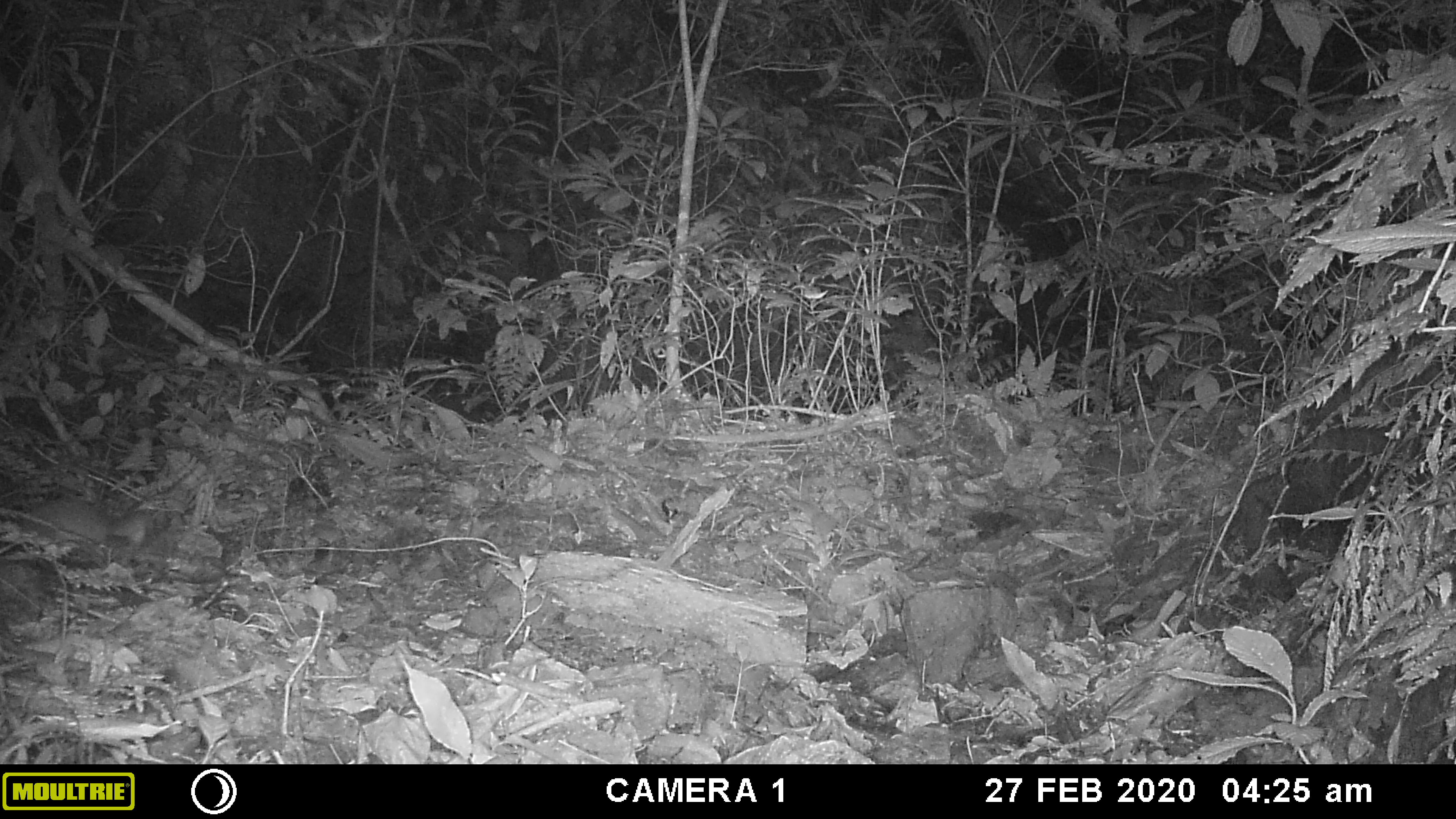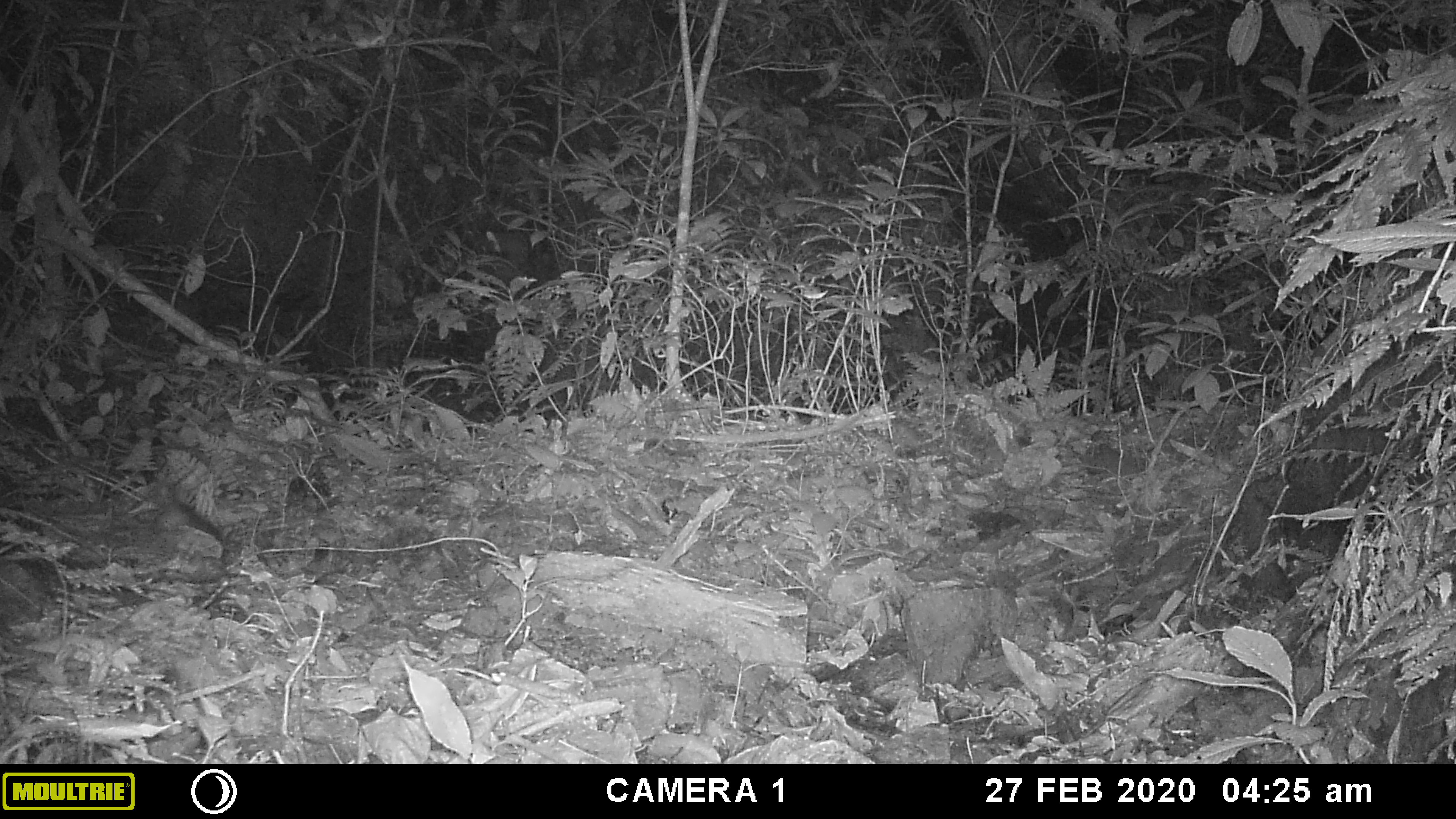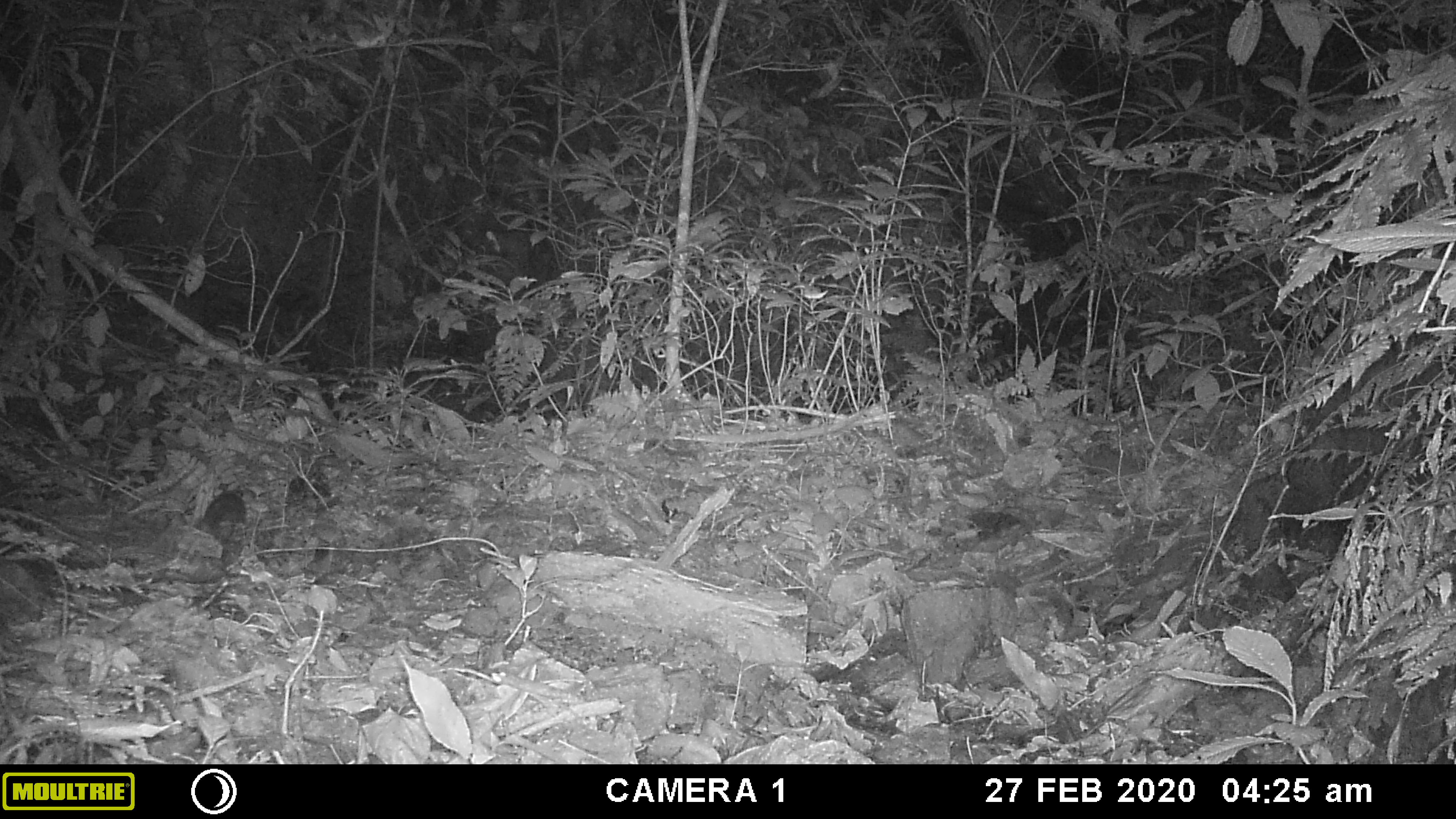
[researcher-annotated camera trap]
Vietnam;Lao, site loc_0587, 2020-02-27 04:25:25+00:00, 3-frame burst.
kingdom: Animalia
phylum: Chordata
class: Mammalia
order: Carnivora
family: Mustelidae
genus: Melogale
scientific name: Melogale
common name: ferret badger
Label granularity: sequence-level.